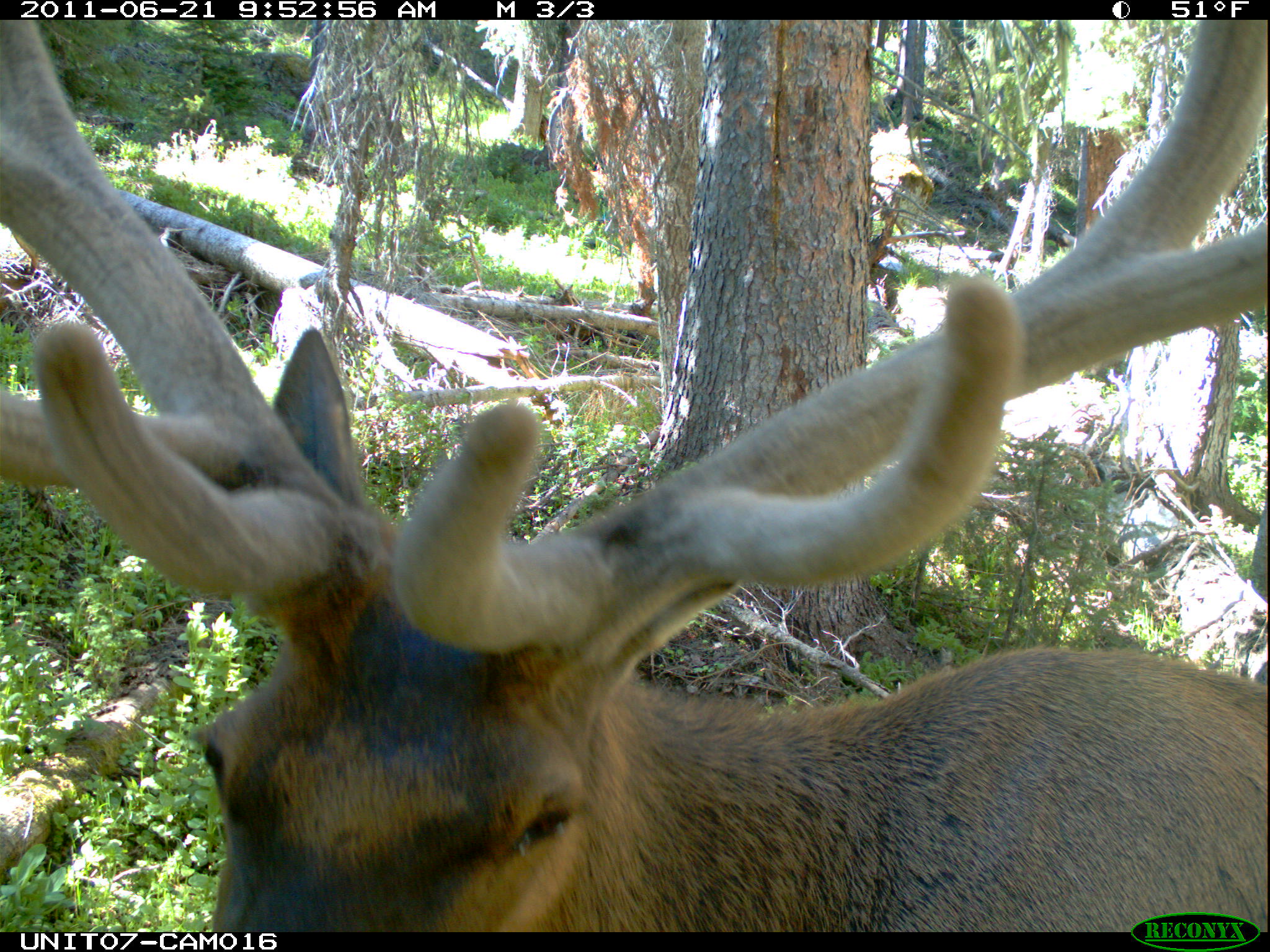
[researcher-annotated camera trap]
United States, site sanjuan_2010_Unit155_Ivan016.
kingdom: Animalia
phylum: Chordata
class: Mammalia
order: Artiodactyla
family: Cervidae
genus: Cervus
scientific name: Cervus elaphus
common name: red deer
Cervus elaphus (red deer).